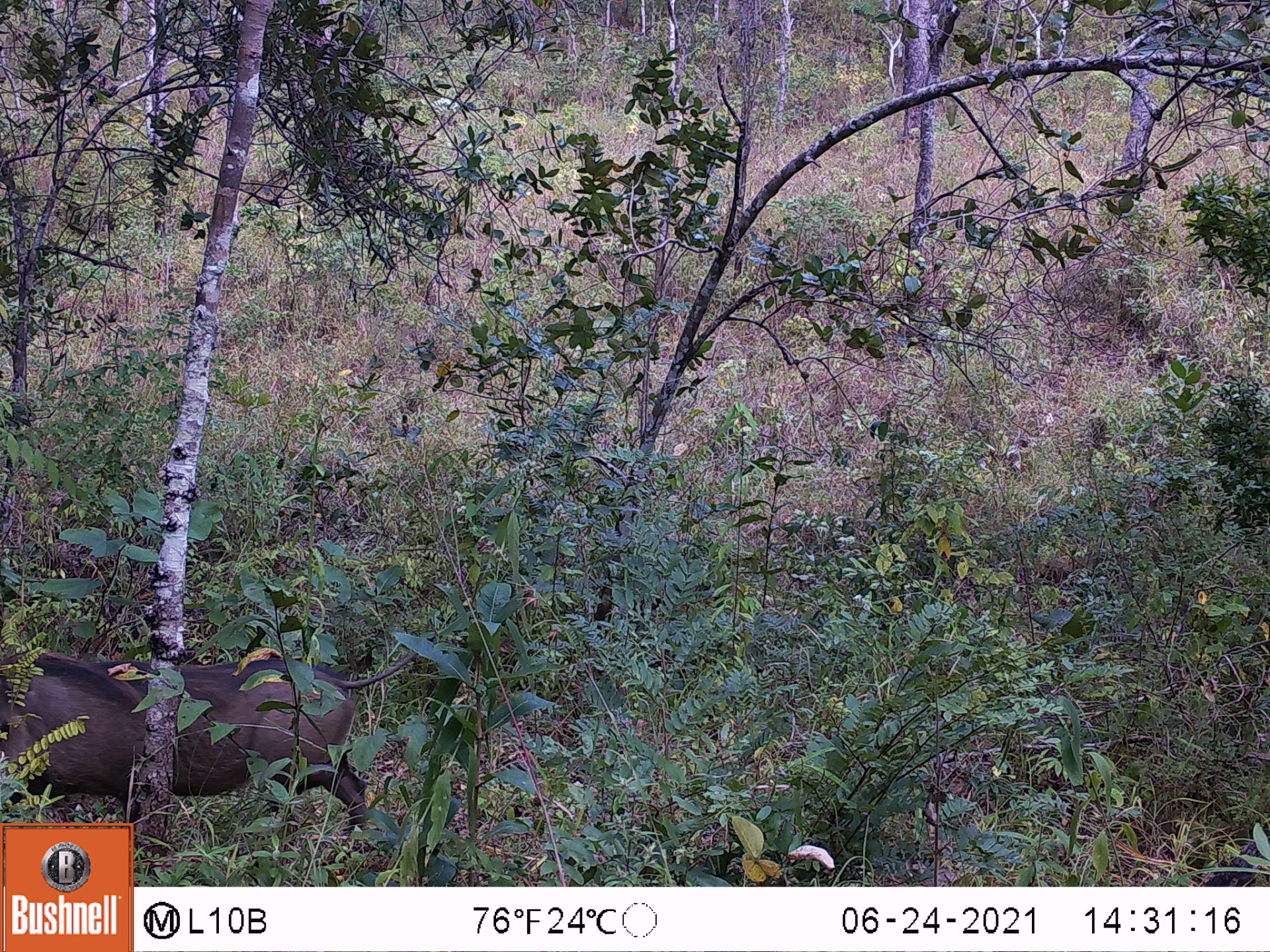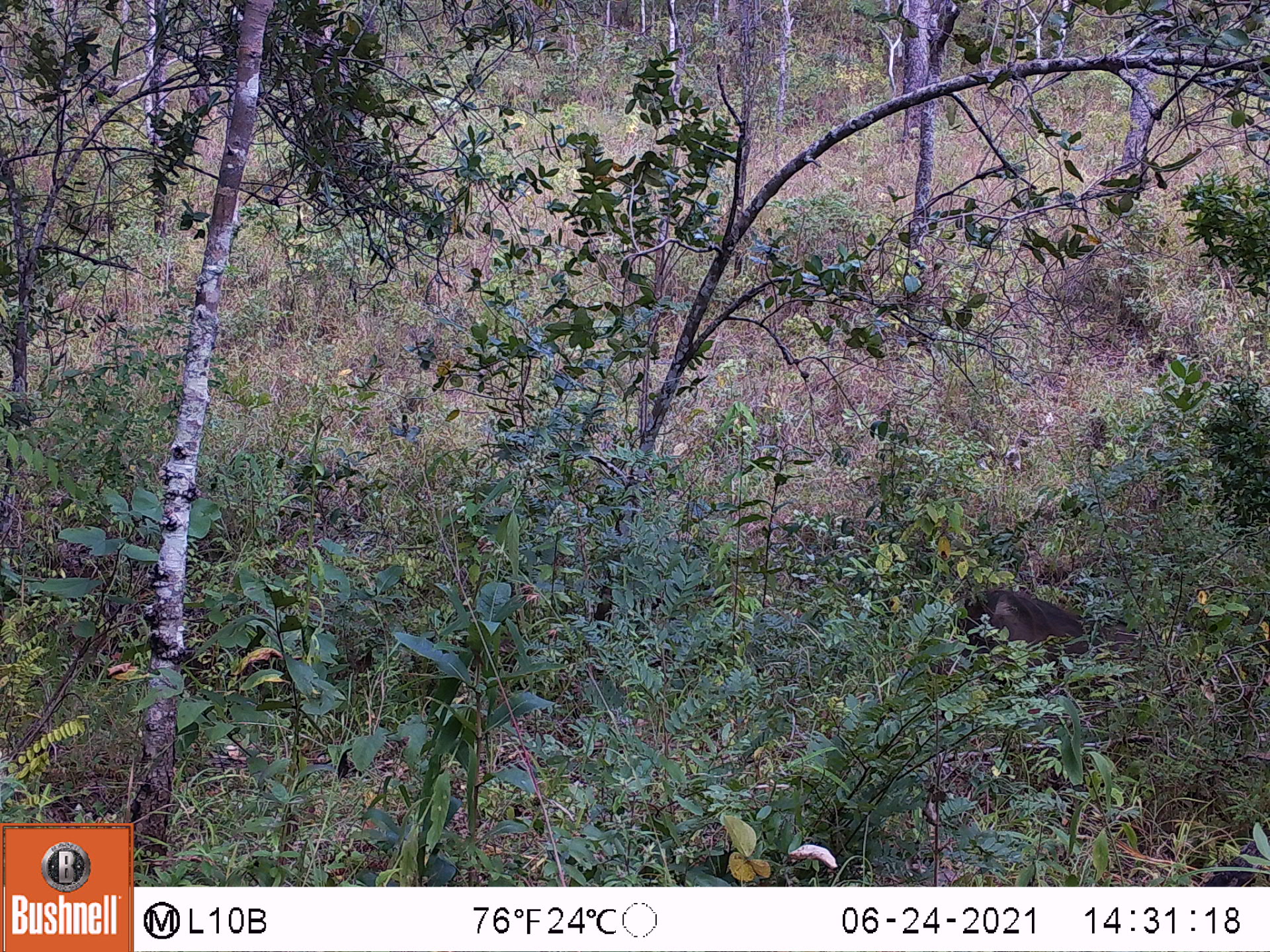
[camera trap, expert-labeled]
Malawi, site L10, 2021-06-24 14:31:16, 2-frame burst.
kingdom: Animalia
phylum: Chordata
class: Mammalia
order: Artiodactyla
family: Suidae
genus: Phacochoerus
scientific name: Phacochoerus africanus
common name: common warthog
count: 1